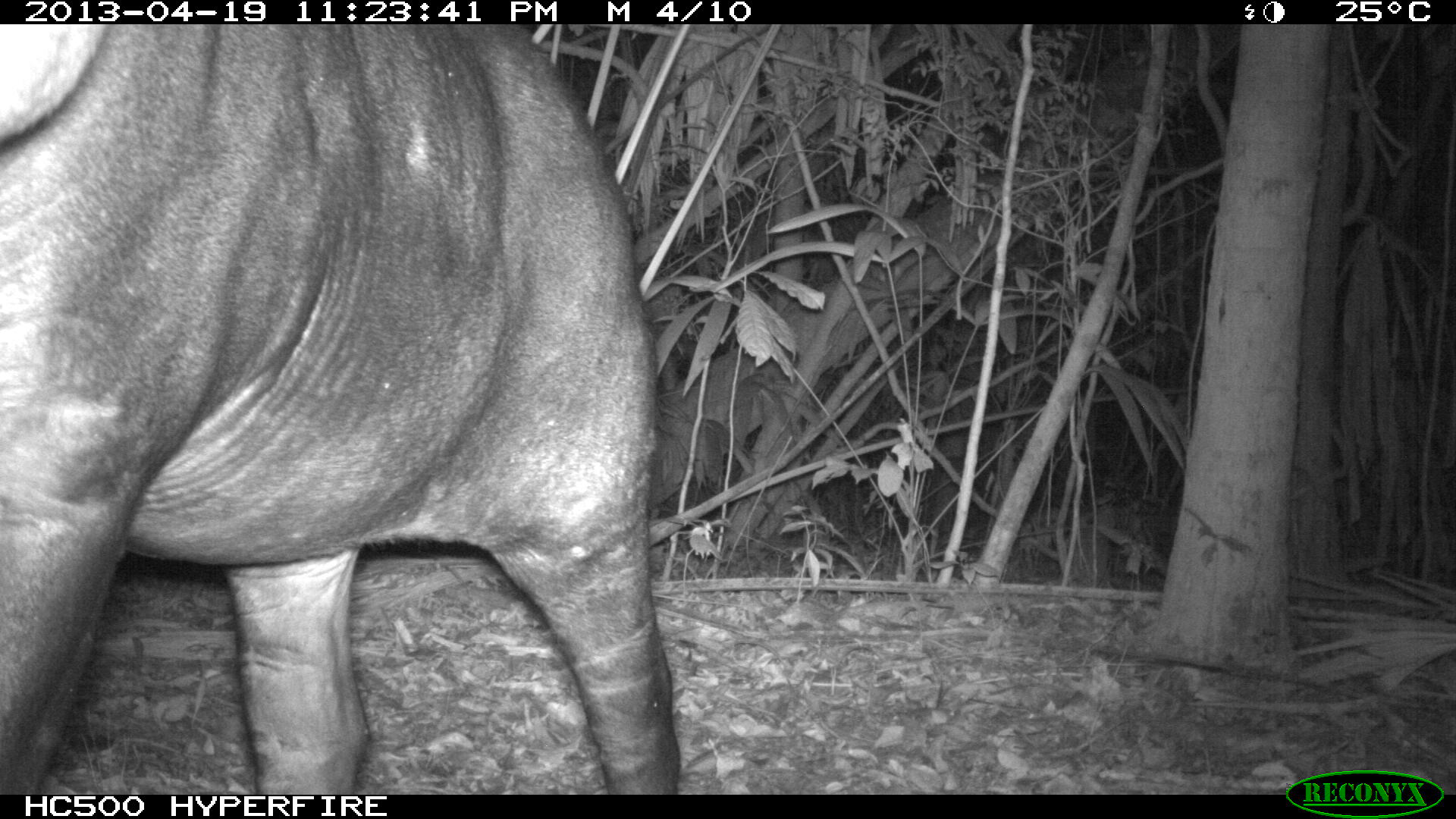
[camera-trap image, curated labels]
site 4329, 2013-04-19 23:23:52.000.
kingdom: Animalia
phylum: Chordata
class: Mammalia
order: Perissodactyla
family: Tapiridae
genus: Tapirus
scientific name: Tapirus bairdii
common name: baird's tapir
Tapirus bairdii (baird's tapir), count 1.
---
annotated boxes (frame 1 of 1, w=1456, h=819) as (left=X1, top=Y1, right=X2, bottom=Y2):
tapirus bairdii: (left=0, top=25, right=680, bottom=794)